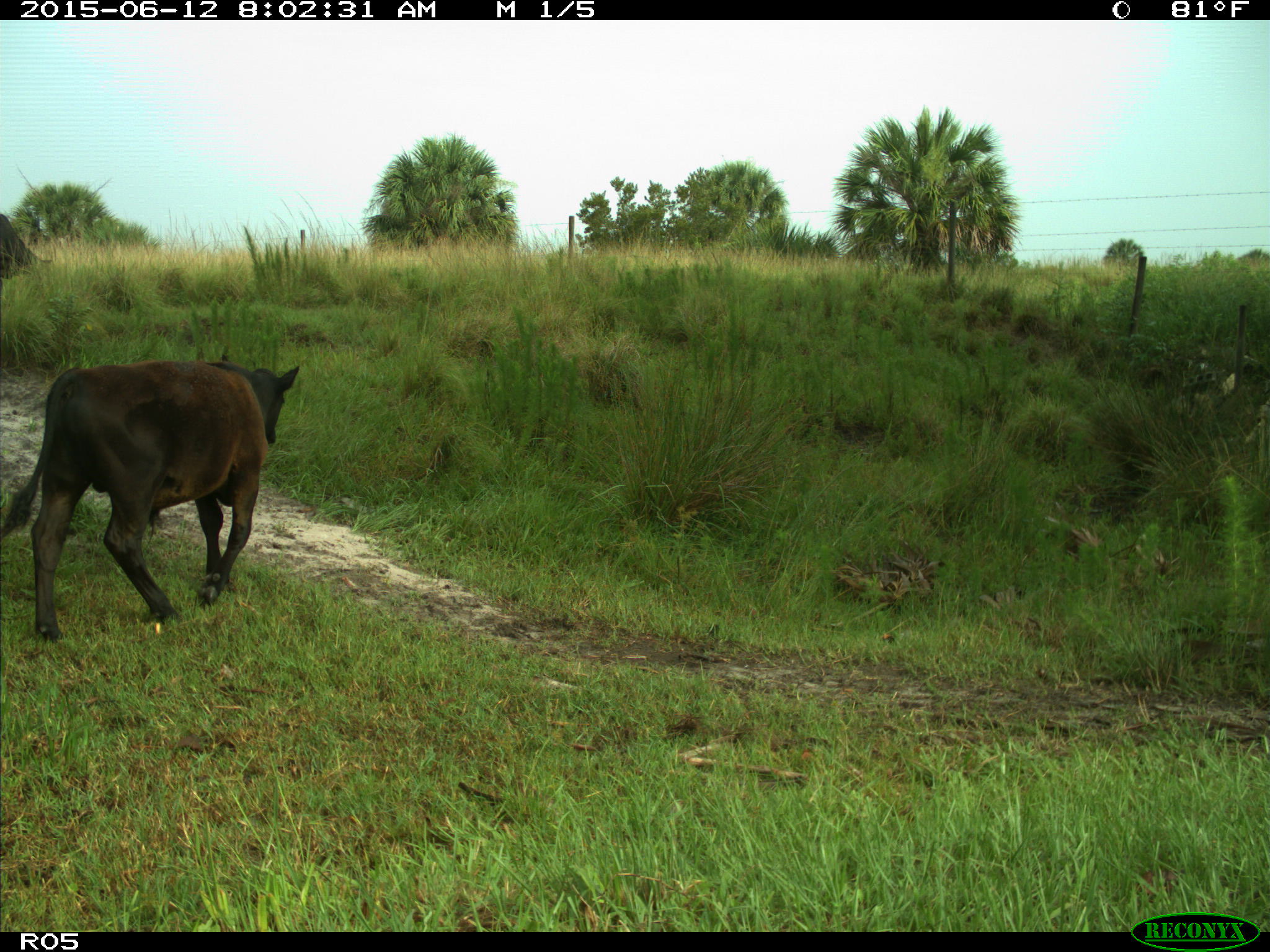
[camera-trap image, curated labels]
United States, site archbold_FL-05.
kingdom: Animalia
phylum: Chordata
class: Mammalia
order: Artiodactyla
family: Bovidae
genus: Bos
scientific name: Bos taurus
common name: domestic cow